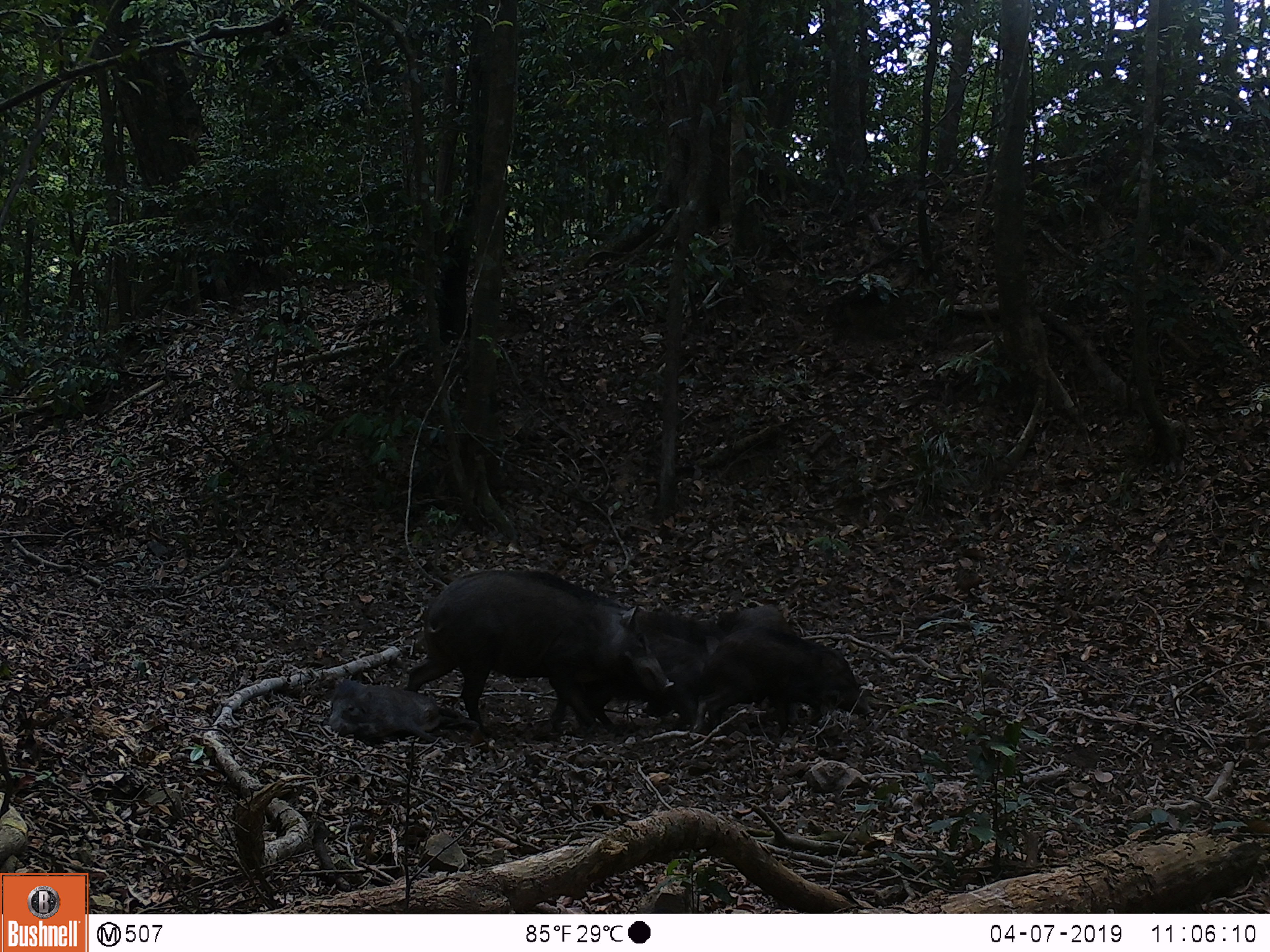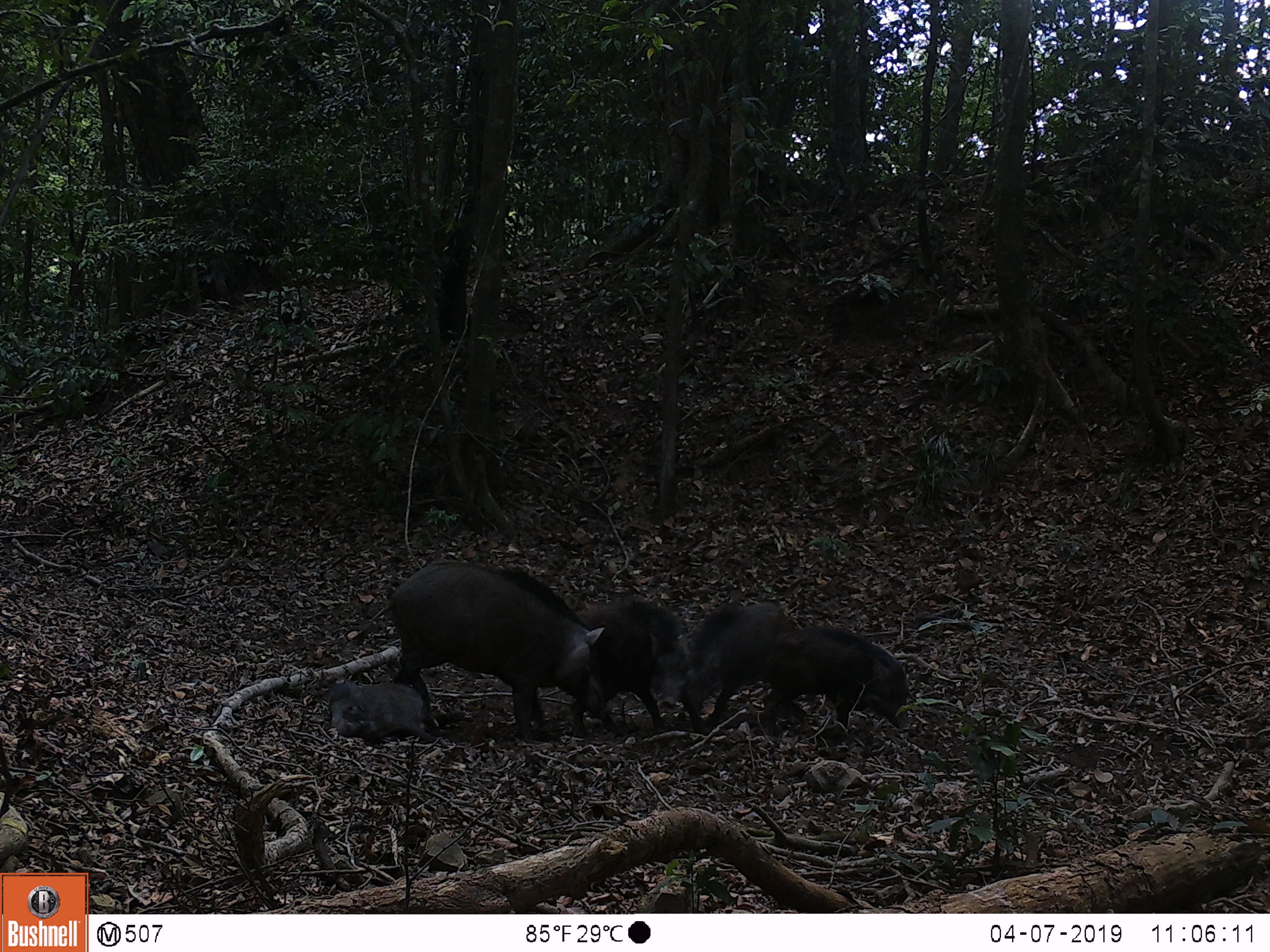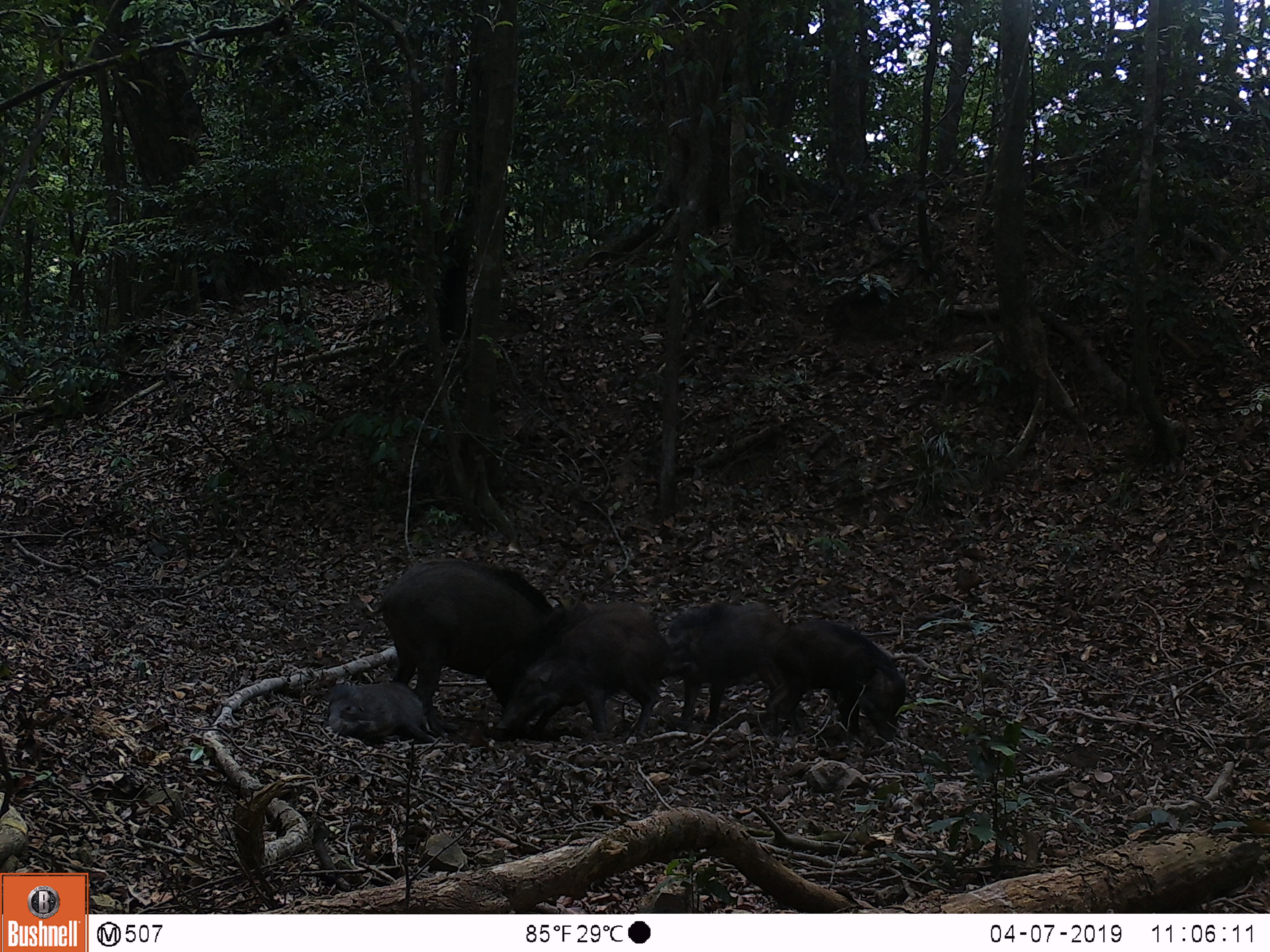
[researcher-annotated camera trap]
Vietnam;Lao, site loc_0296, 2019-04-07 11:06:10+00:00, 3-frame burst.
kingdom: Animalia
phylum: Chordata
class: Mammalia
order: Artiodactyla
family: Suidae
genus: Sus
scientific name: Sus scrofa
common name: eurasian wild pig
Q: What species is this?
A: Eurasian wild pig (Sus scrofa).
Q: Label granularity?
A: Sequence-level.